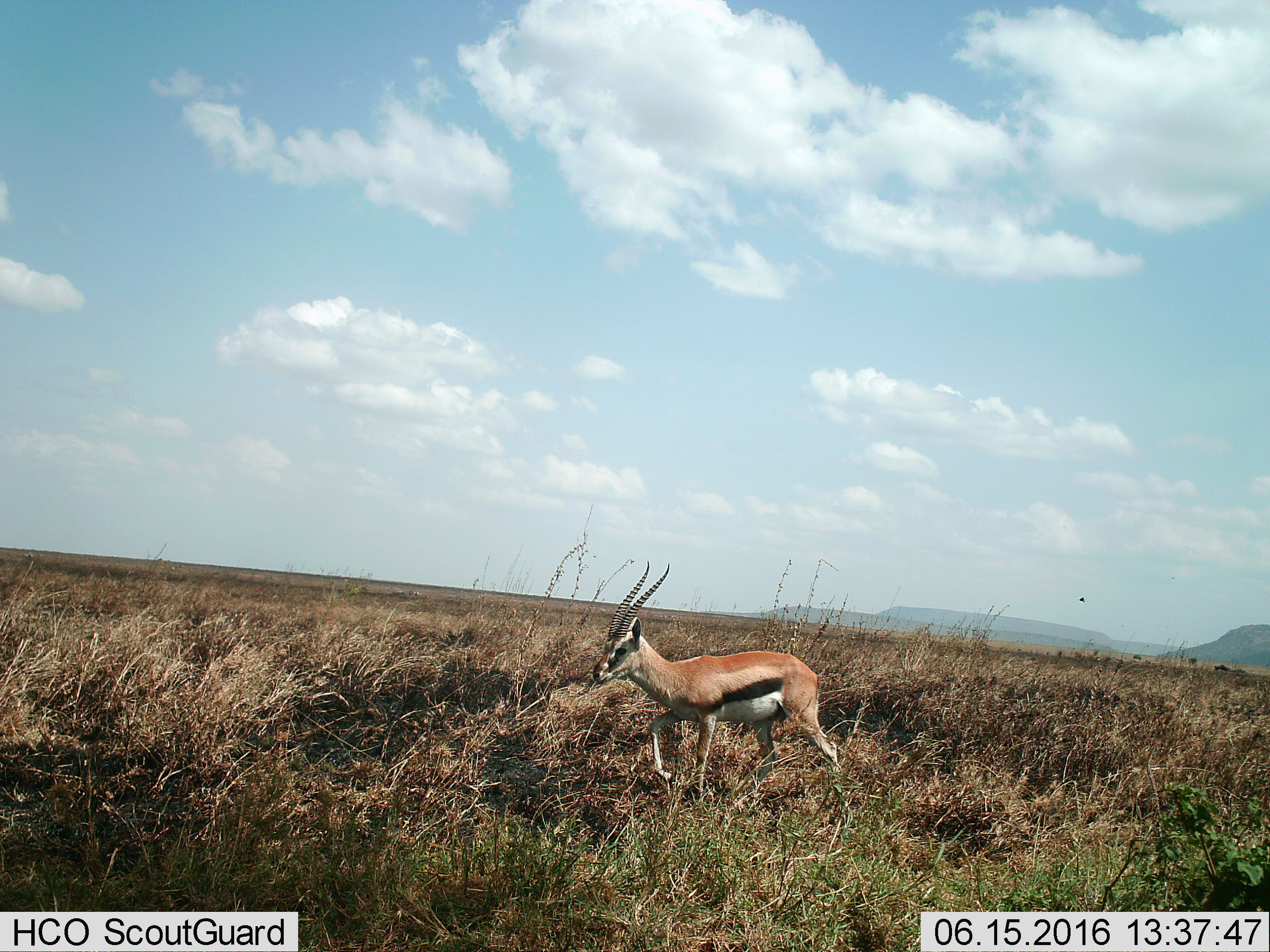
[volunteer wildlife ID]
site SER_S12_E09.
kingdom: Animalia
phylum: Chordata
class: Mammalia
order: Artiodactyla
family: Bovidae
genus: Eudorcas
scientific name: Eudorcas thomsonii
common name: thomson's gazelle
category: gazellethomsons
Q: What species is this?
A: Gazellethomsons (thomson's gazelle) (Eudorcas thomsonii).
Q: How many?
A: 1.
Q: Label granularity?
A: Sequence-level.